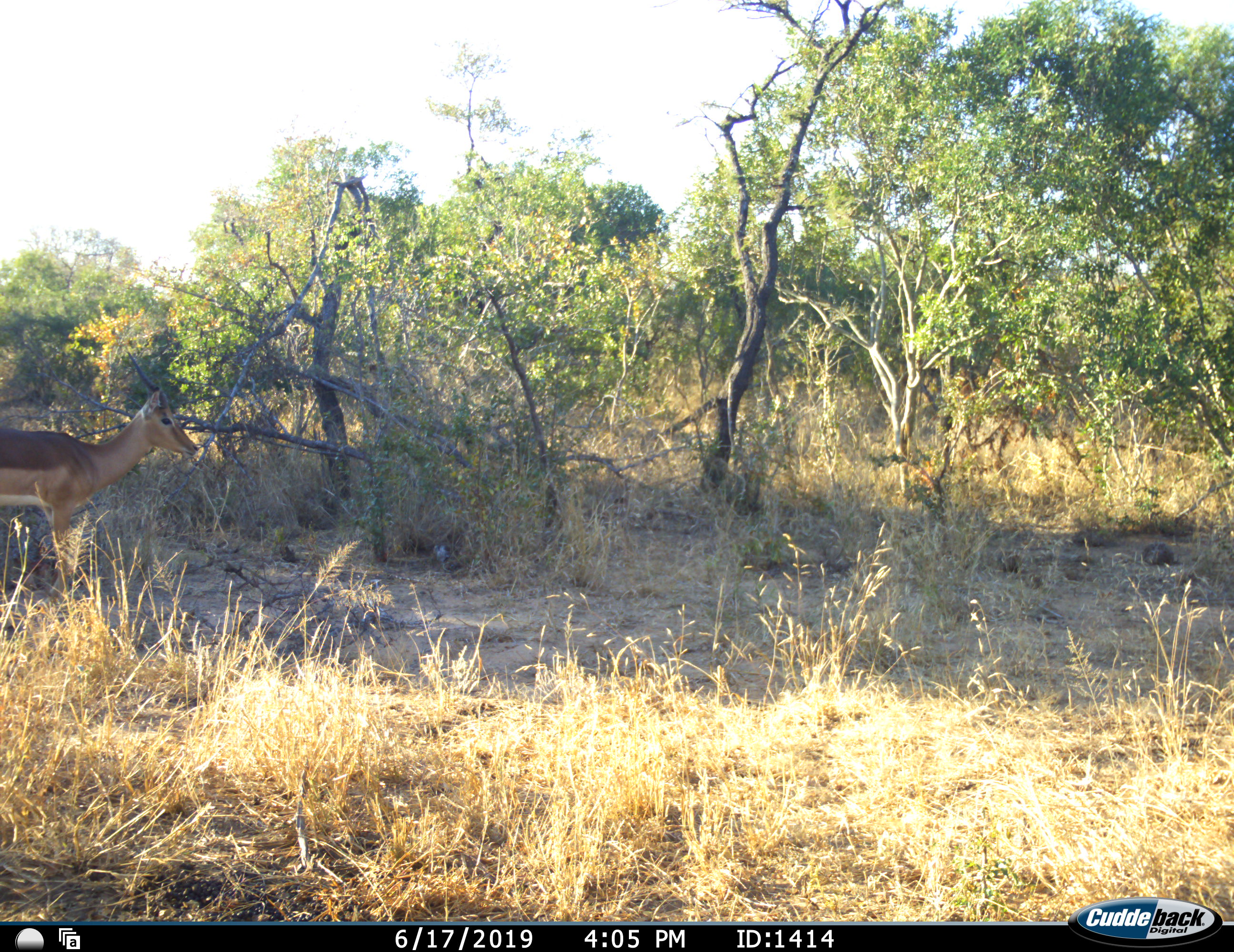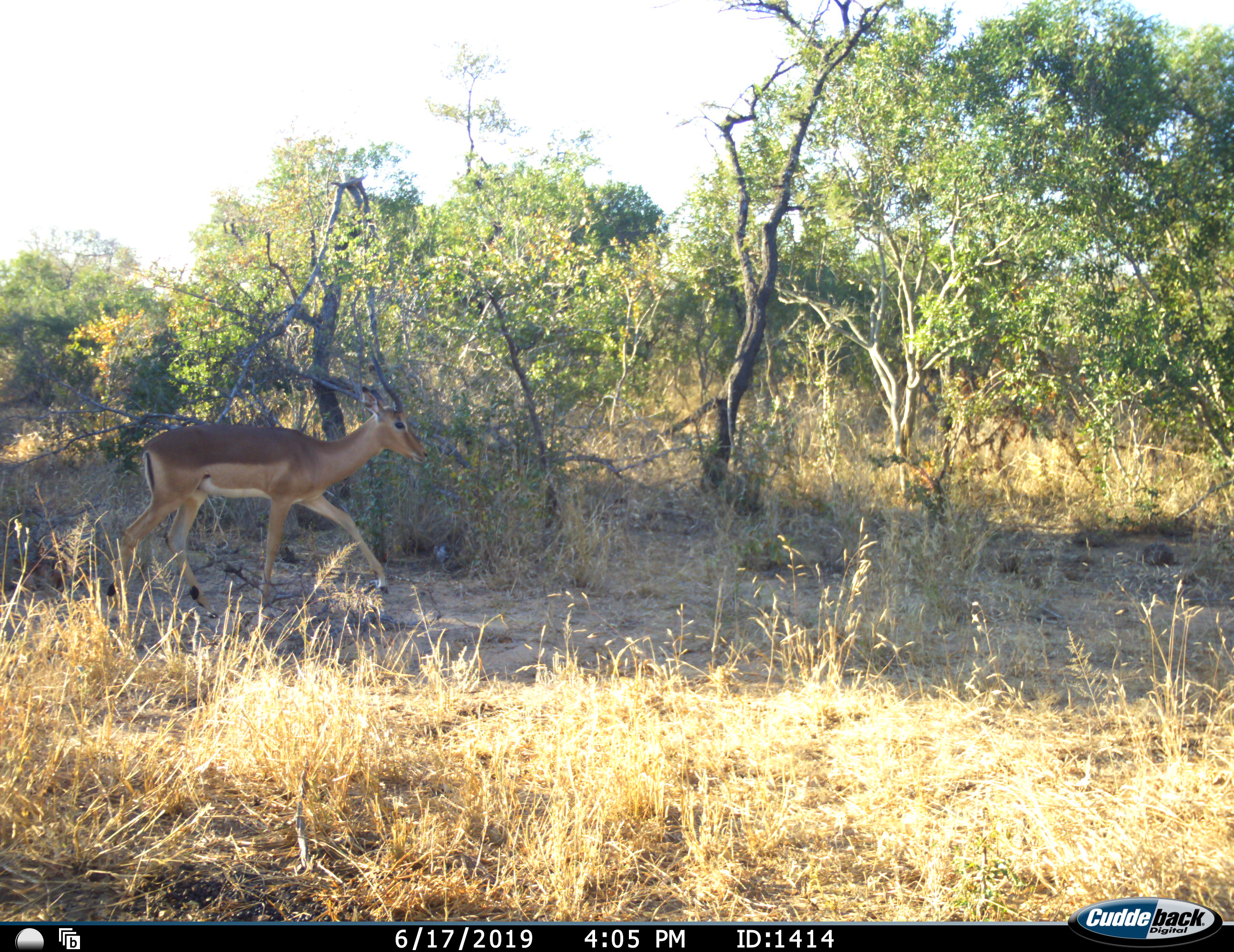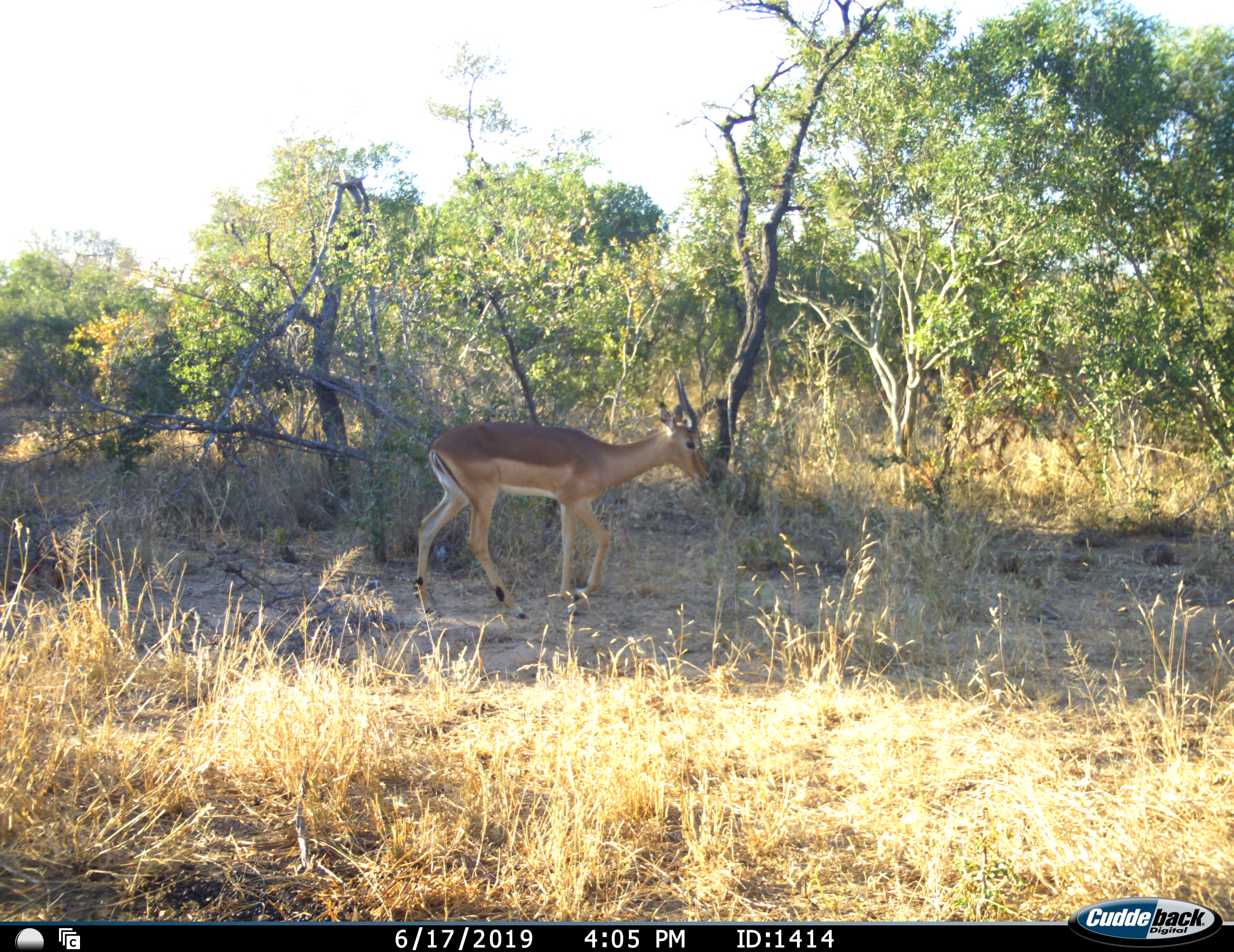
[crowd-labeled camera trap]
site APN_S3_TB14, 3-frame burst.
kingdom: Animalia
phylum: Chordata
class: Mammalia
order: Artiodactyla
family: Bovidae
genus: Aepyceros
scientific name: Aepyceros melampus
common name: impala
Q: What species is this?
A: Impala (Aepyceros melampus).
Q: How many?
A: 1.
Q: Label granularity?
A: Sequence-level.